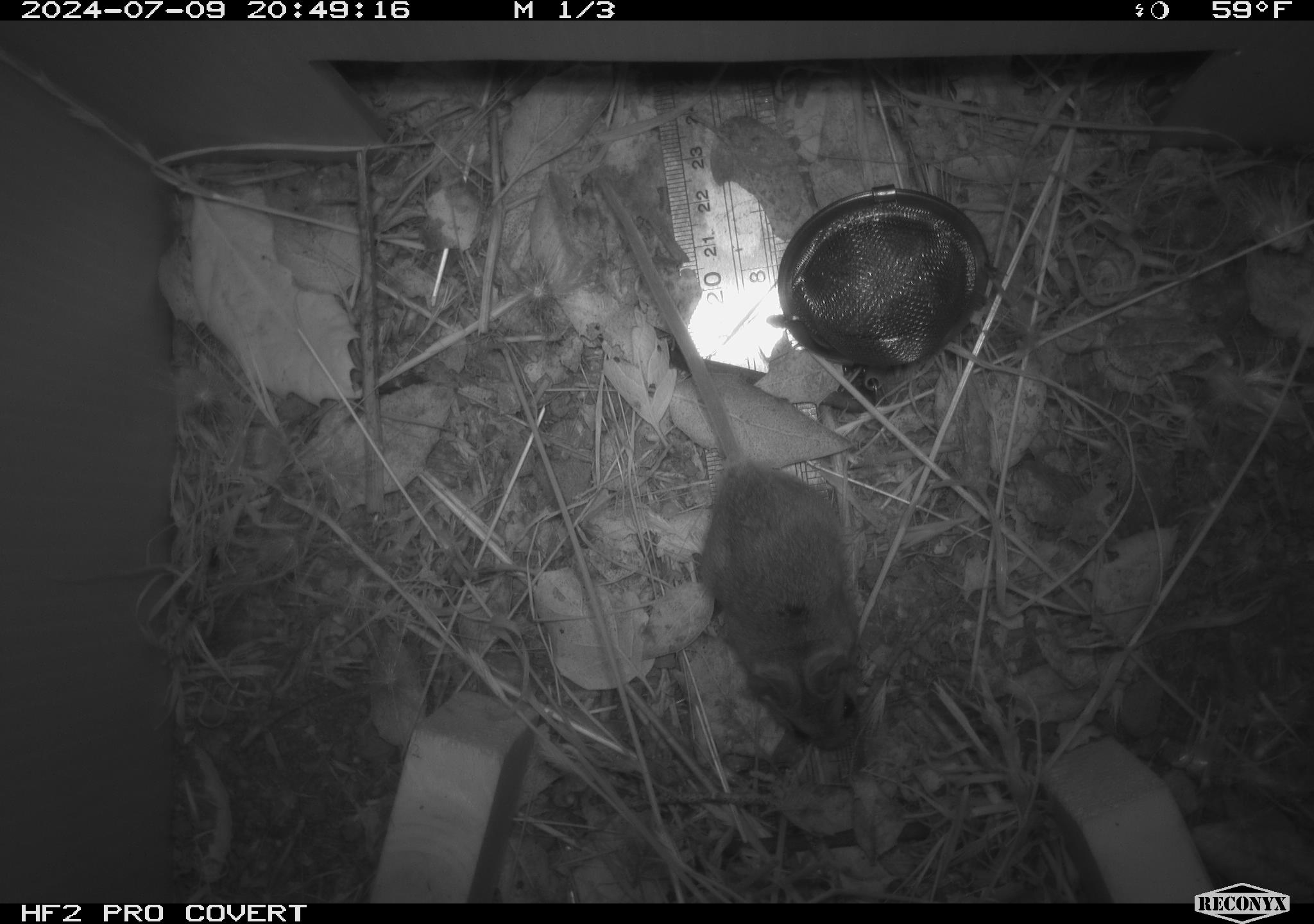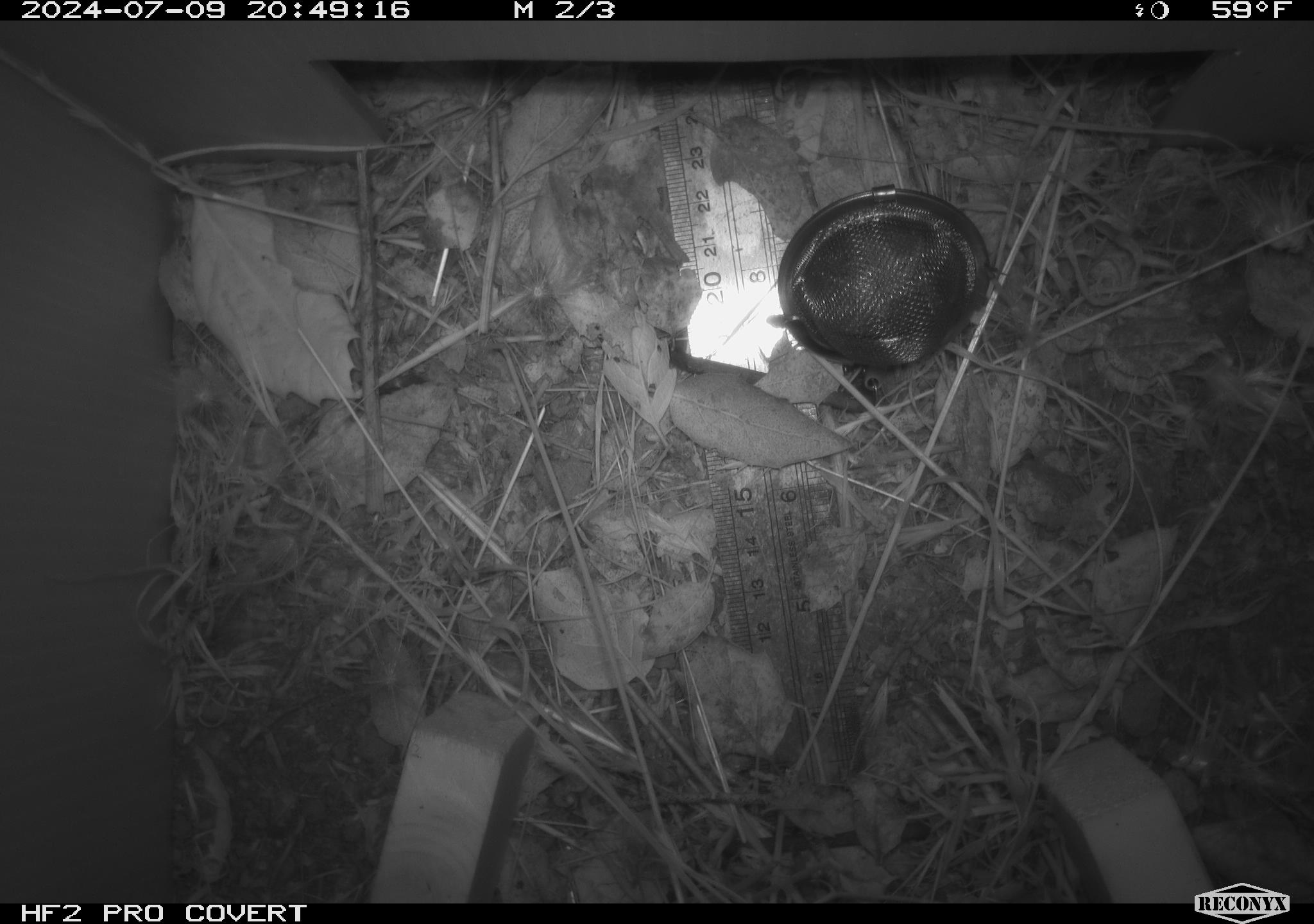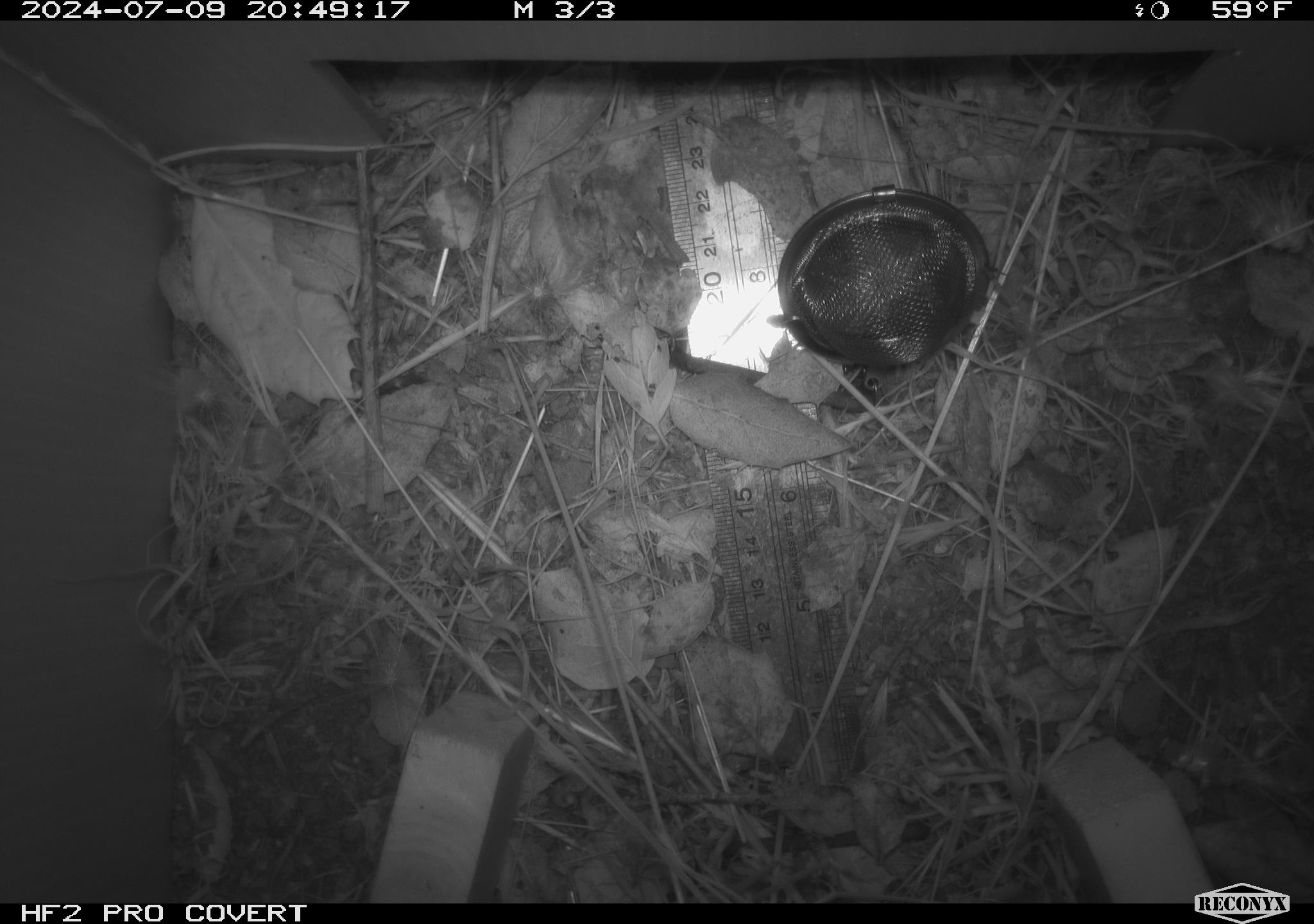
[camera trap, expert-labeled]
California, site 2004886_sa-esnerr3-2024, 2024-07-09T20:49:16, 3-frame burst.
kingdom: Animalia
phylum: Chordata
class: Mammalia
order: Rodentia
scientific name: Rodentia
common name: rodent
Rodent (Rodentia).